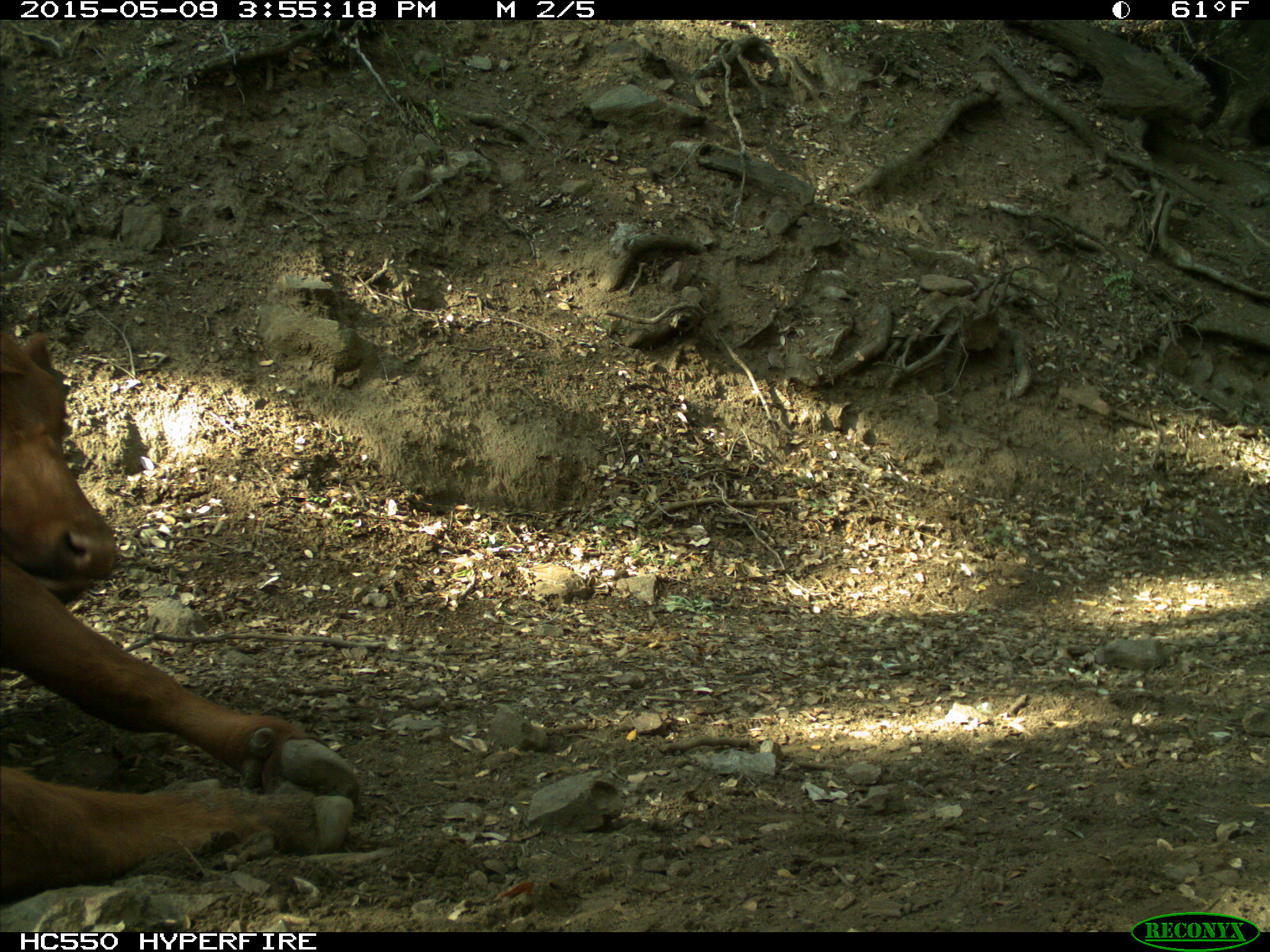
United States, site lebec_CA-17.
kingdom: Animalia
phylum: Chordata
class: Mammalia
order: Artiodactyla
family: Bovidae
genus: Bos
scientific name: Bos taurus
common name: domestic cow